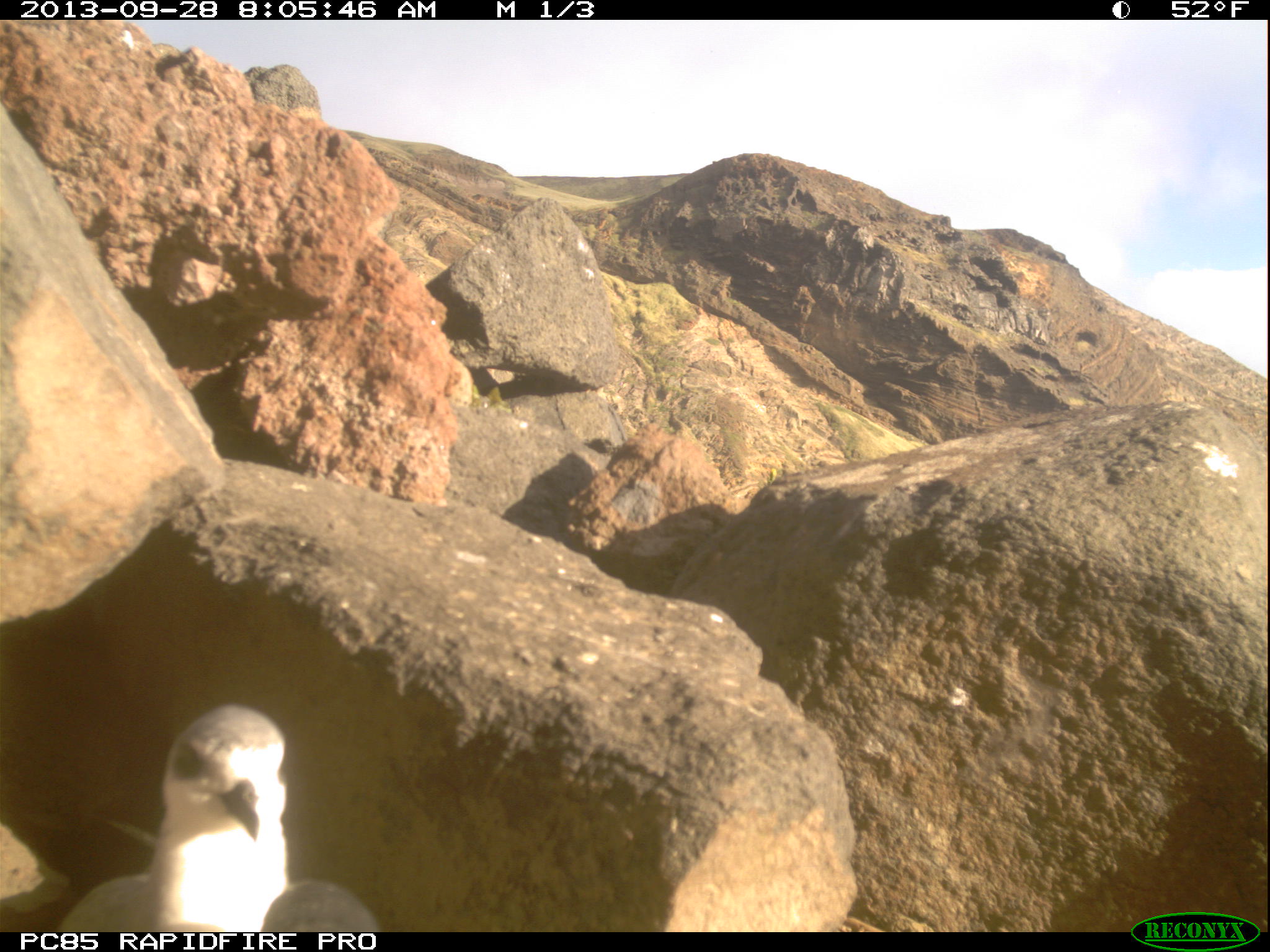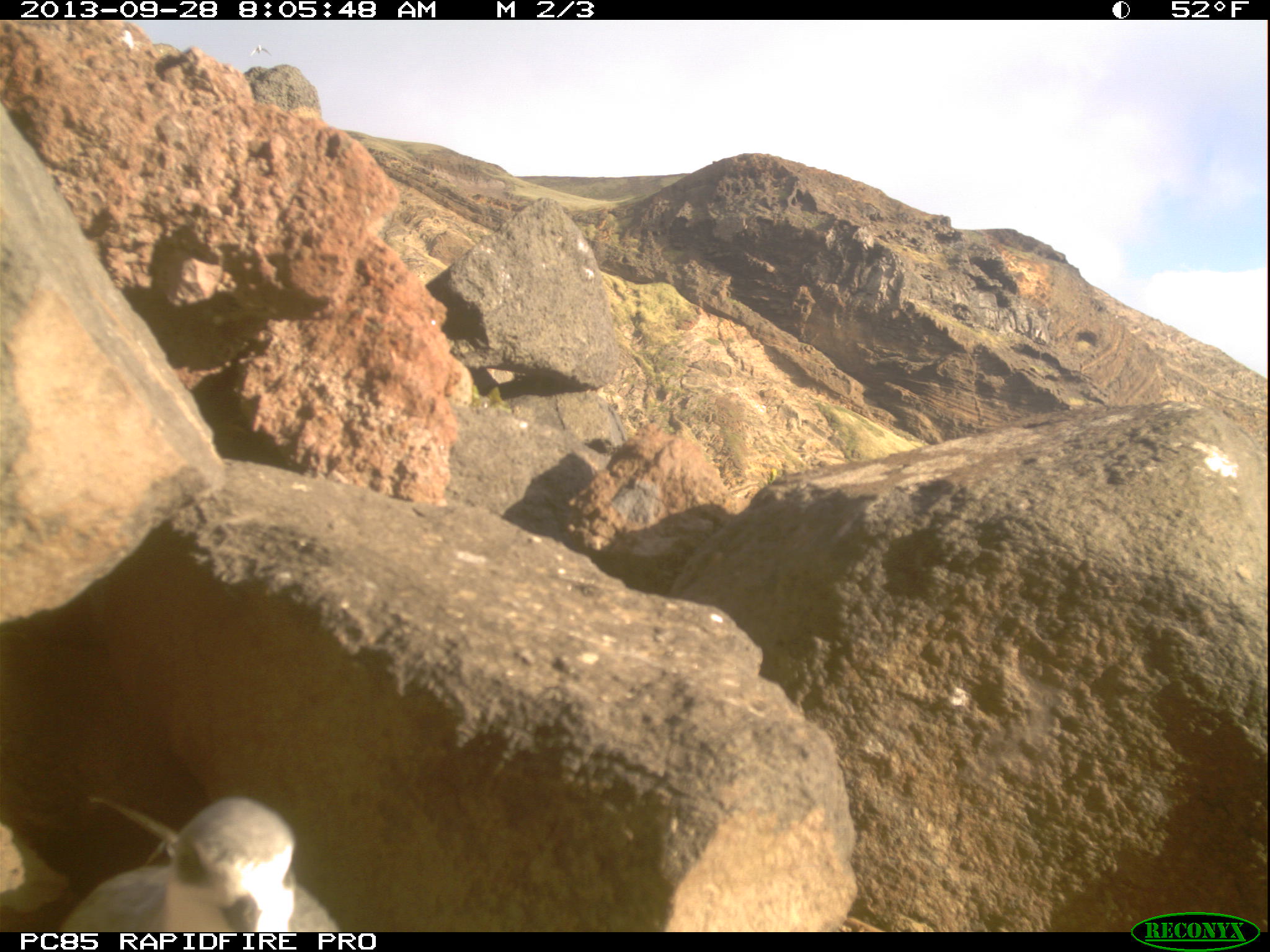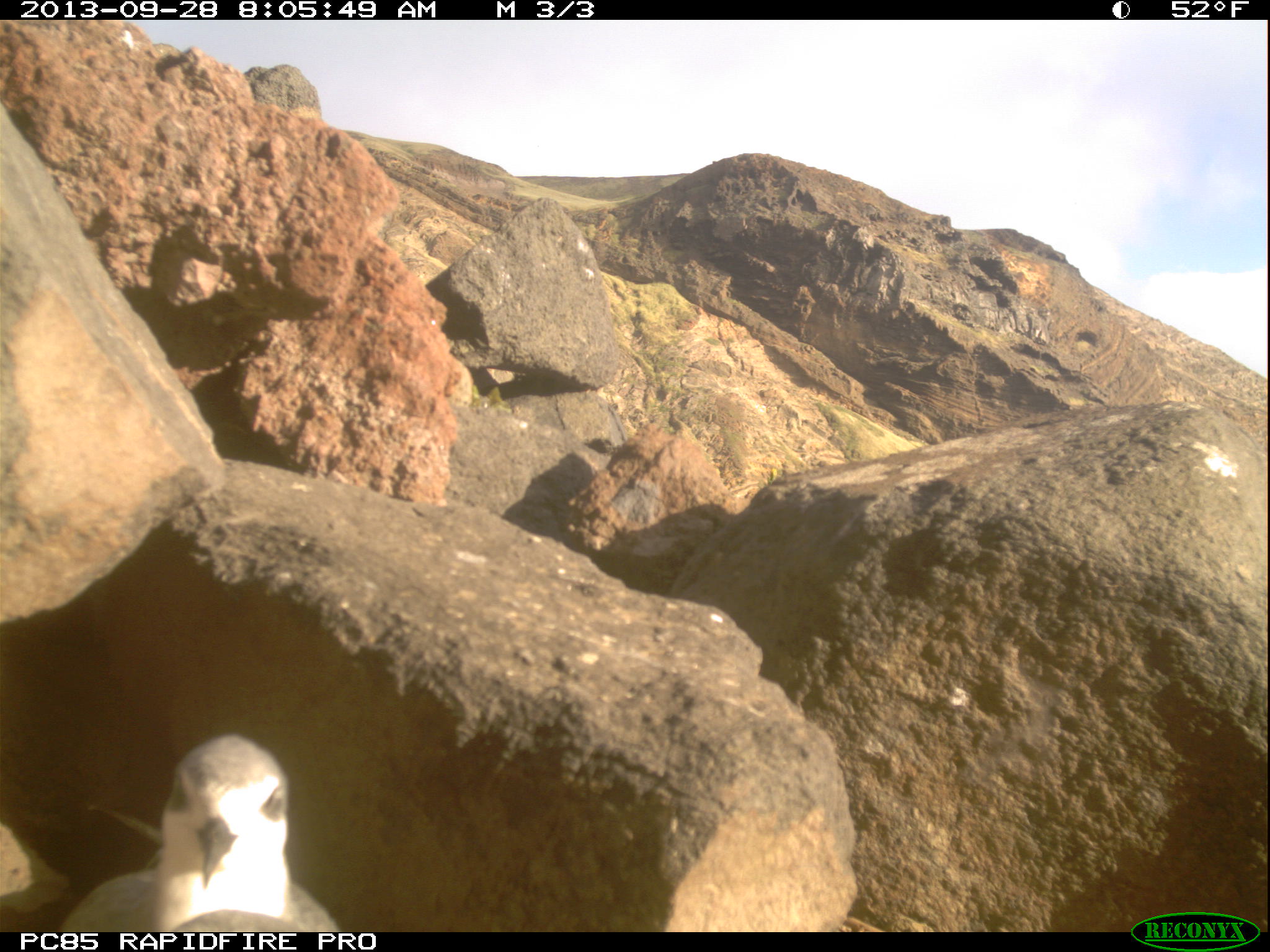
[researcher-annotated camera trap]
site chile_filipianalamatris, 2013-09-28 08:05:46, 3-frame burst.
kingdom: Animalia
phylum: Chordata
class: Aves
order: Procellariiformes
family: Procellariidae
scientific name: Procellariidae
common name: petrel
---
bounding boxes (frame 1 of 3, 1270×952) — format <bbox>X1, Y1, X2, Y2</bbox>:
petrel: <bbox>46, 704, 373, 933</bbox>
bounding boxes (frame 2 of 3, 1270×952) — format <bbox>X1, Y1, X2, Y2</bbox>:
petrel: <bbox>31, 791, 341, 934</bbox>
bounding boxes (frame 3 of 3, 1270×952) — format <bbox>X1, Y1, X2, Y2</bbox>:
petrel: <bbox>25, 734, 339, 930</bbox>